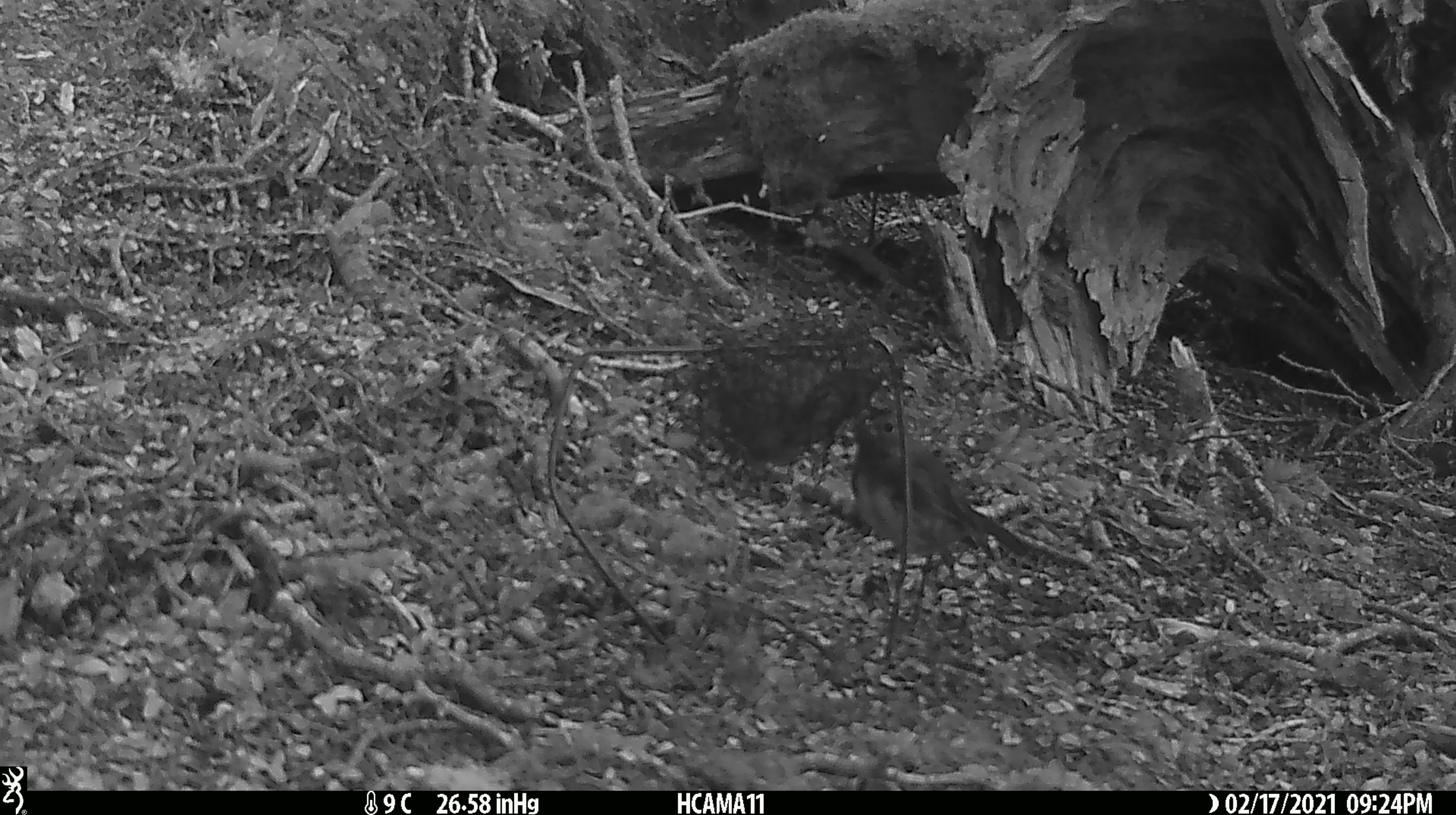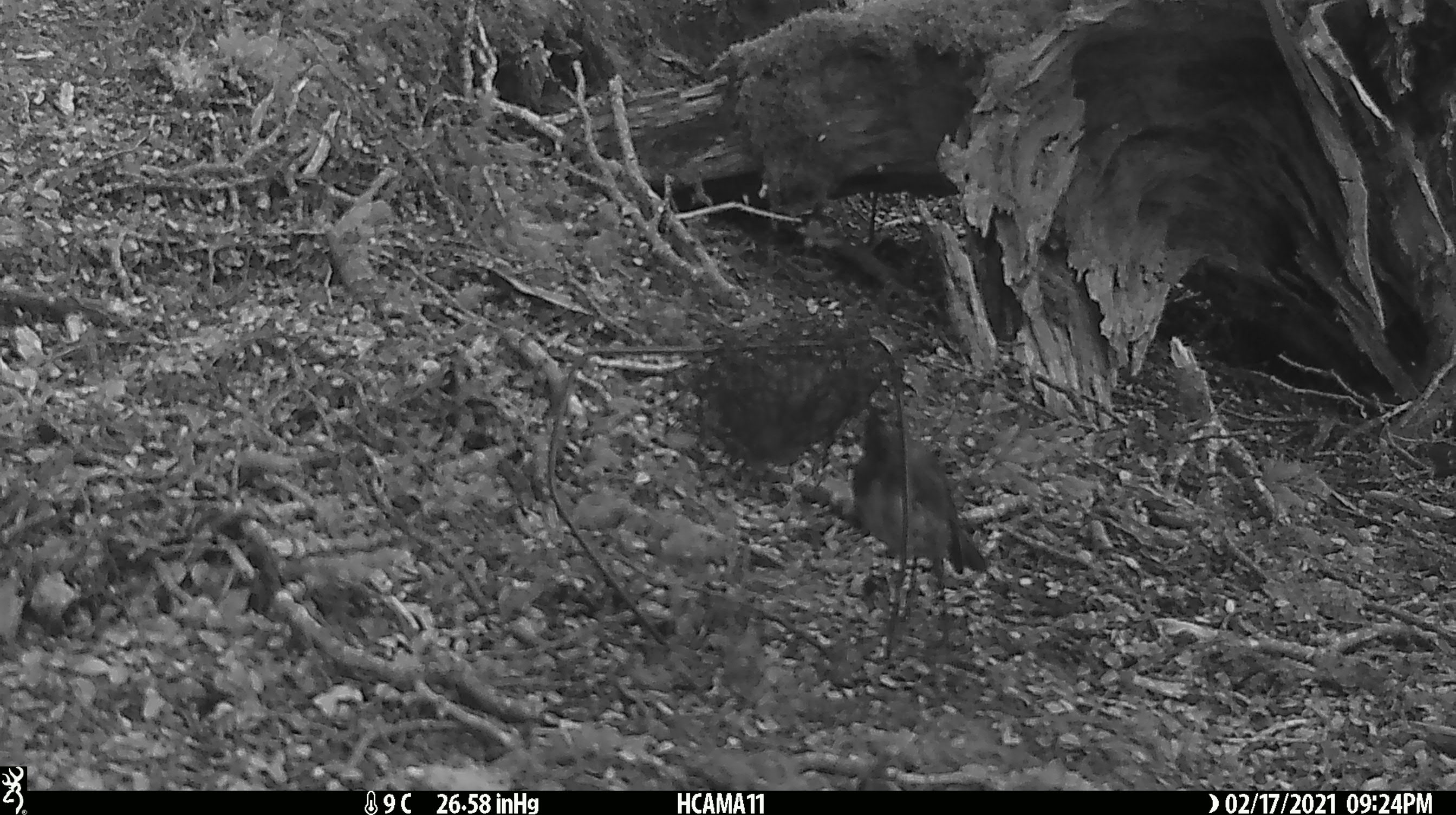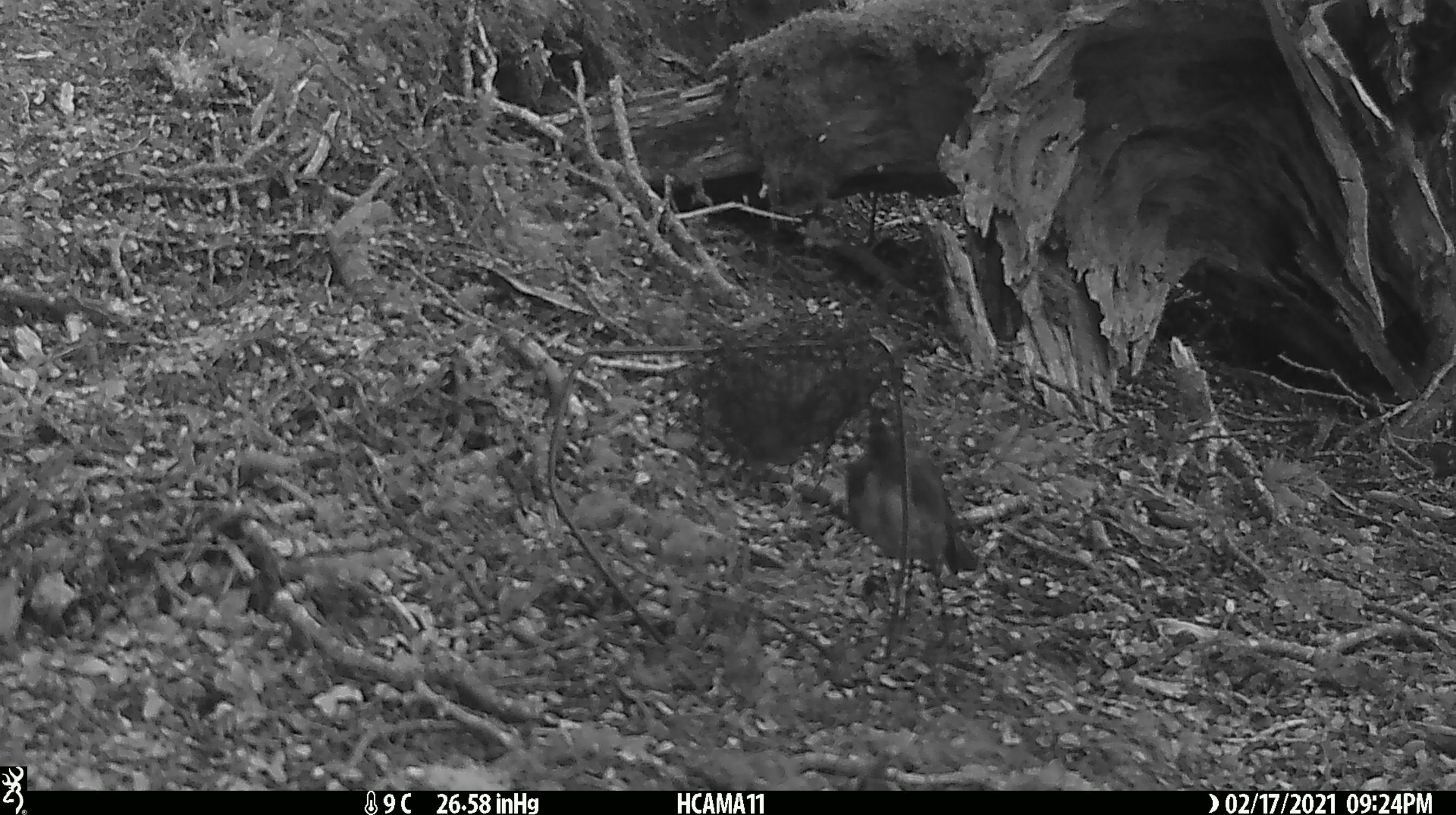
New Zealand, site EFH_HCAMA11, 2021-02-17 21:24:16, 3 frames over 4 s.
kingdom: Animalia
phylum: Chordata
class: Aves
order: Passeriformes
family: Petroicidae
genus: Petroica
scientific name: Petroica australis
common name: new zealand robin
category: robin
Robin (new zealand robin) (Petroica australis).